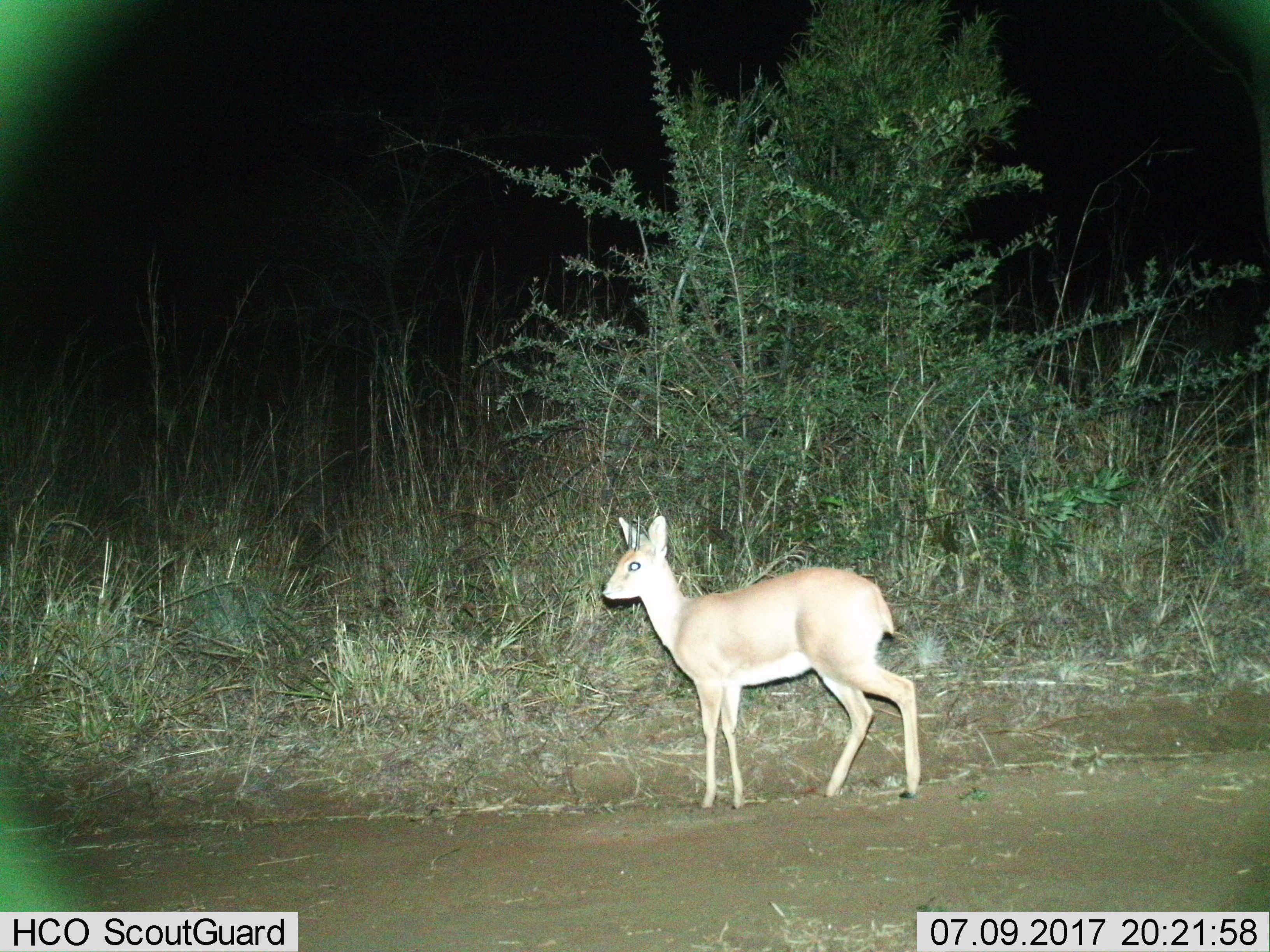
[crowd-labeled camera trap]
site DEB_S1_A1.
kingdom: Animalia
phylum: Chordata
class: Mammalia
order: Artiodactyla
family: Bovidae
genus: Sylvicapra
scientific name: Sylvicapra grimmia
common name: common duiker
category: duikercommongrey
Duikercommongrey (common duiker) (Sylvicapra grimmia), count 1. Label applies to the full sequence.